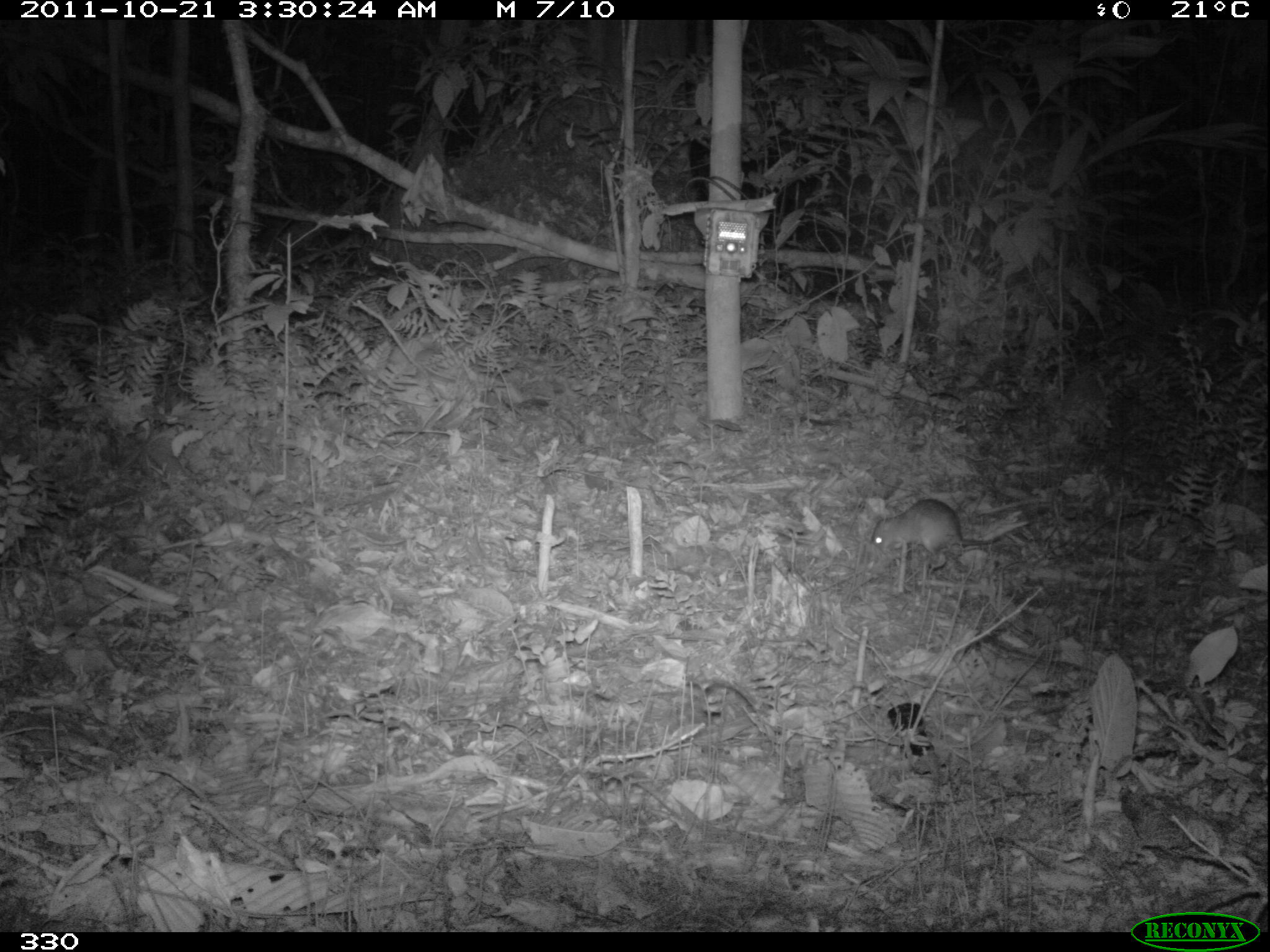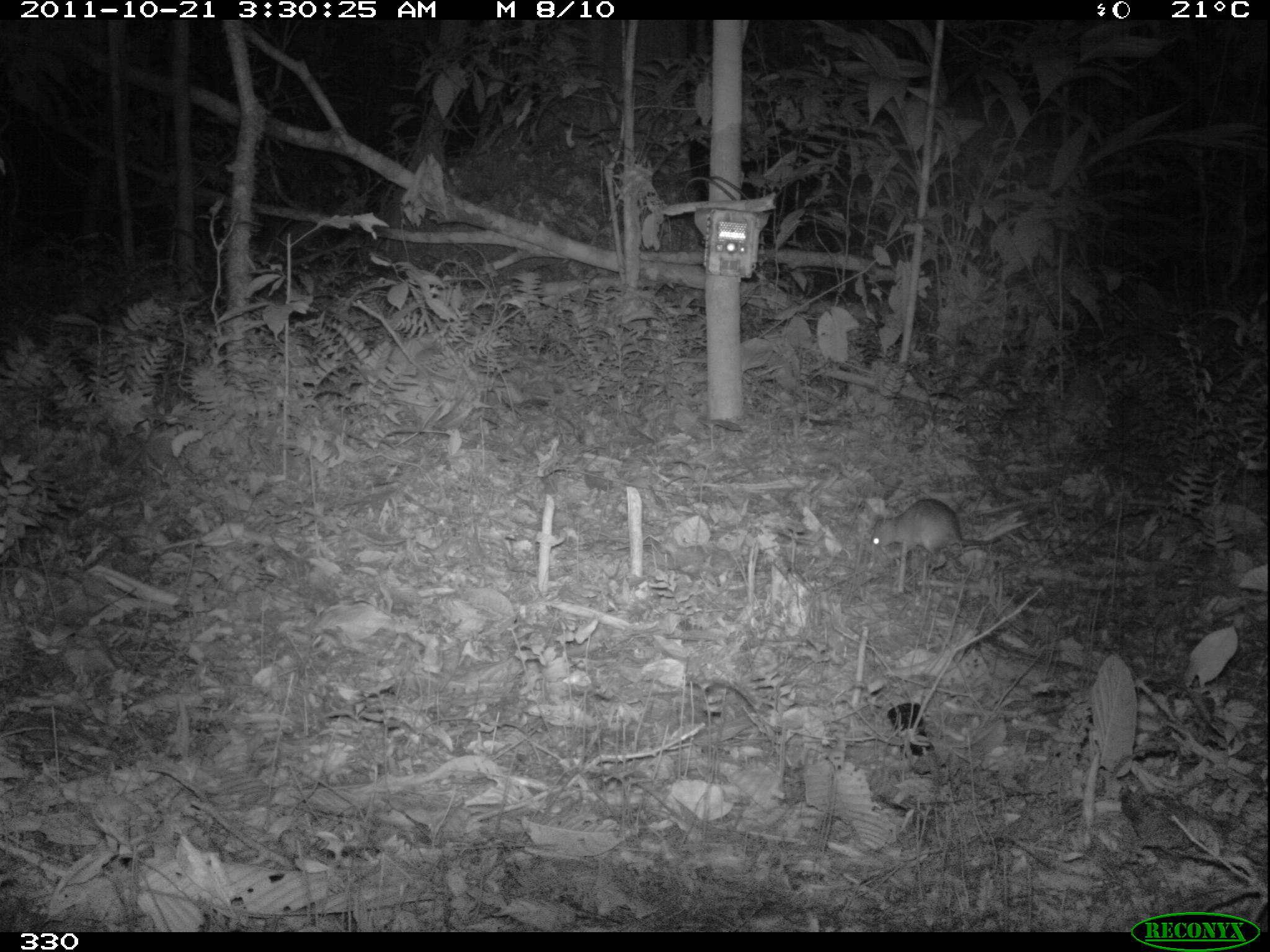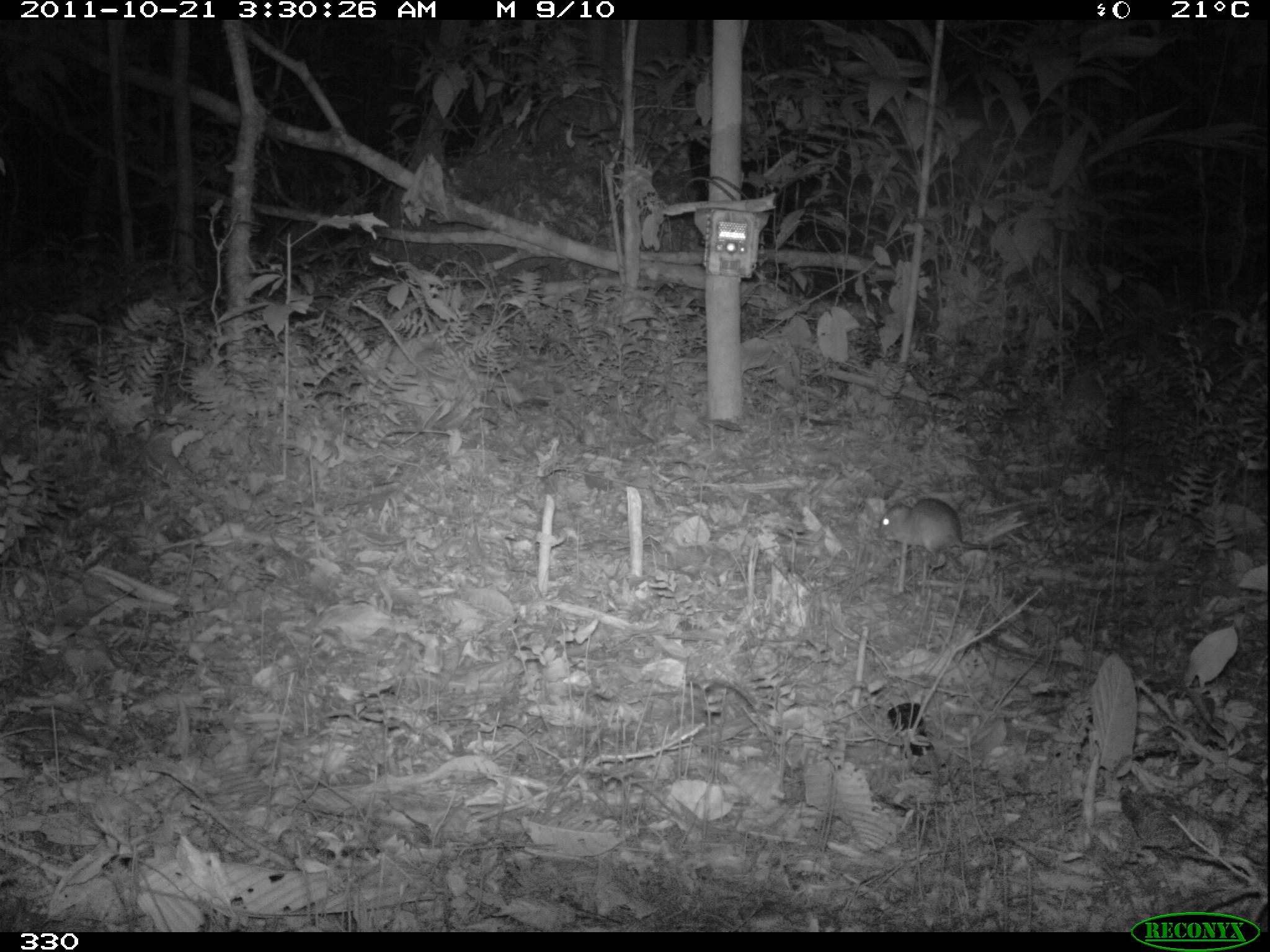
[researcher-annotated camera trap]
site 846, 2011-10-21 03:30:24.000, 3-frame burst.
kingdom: Animalia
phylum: Chordata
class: Mammalia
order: Rodentia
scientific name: Rodentia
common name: rodents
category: unknown rodent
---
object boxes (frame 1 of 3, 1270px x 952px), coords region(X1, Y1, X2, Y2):
unknown rodent: region(870, 498, 1007, 565)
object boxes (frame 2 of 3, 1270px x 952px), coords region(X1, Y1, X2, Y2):
unknown rodent: region(865, 497, 1005, 570)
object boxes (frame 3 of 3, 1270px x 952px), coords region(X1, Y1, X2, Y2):
unknown rodent: region(878, 496, 1007, 570)